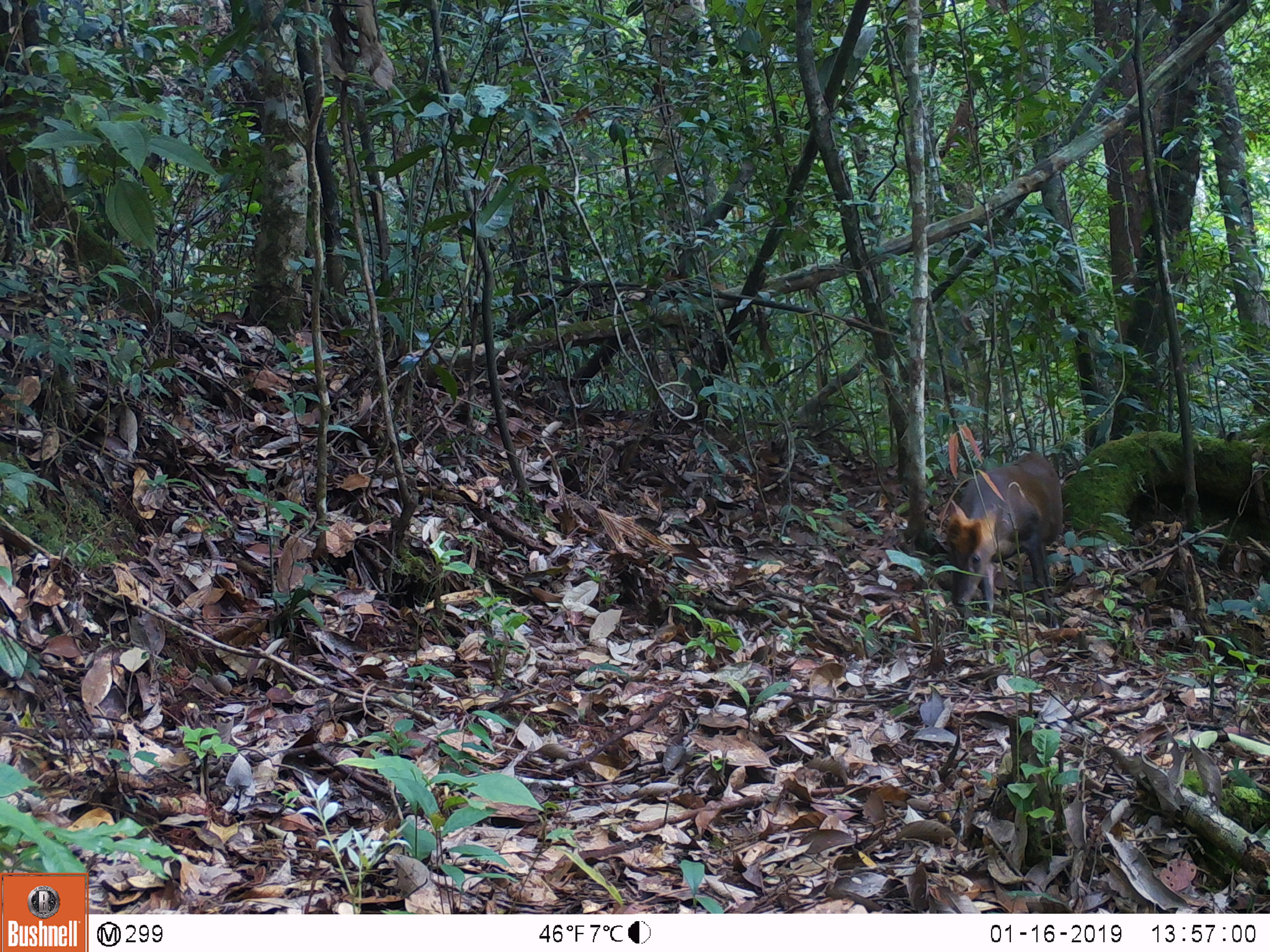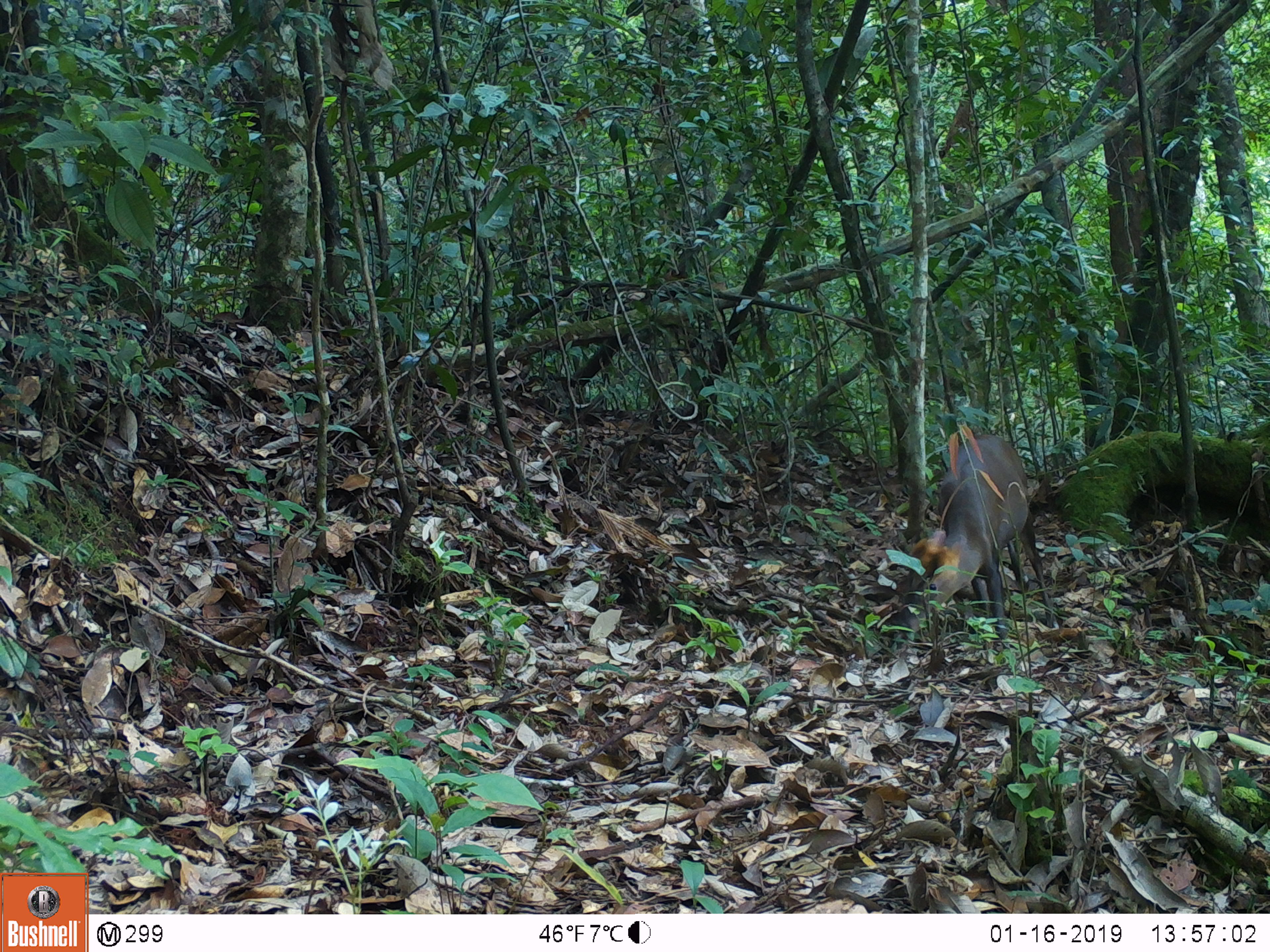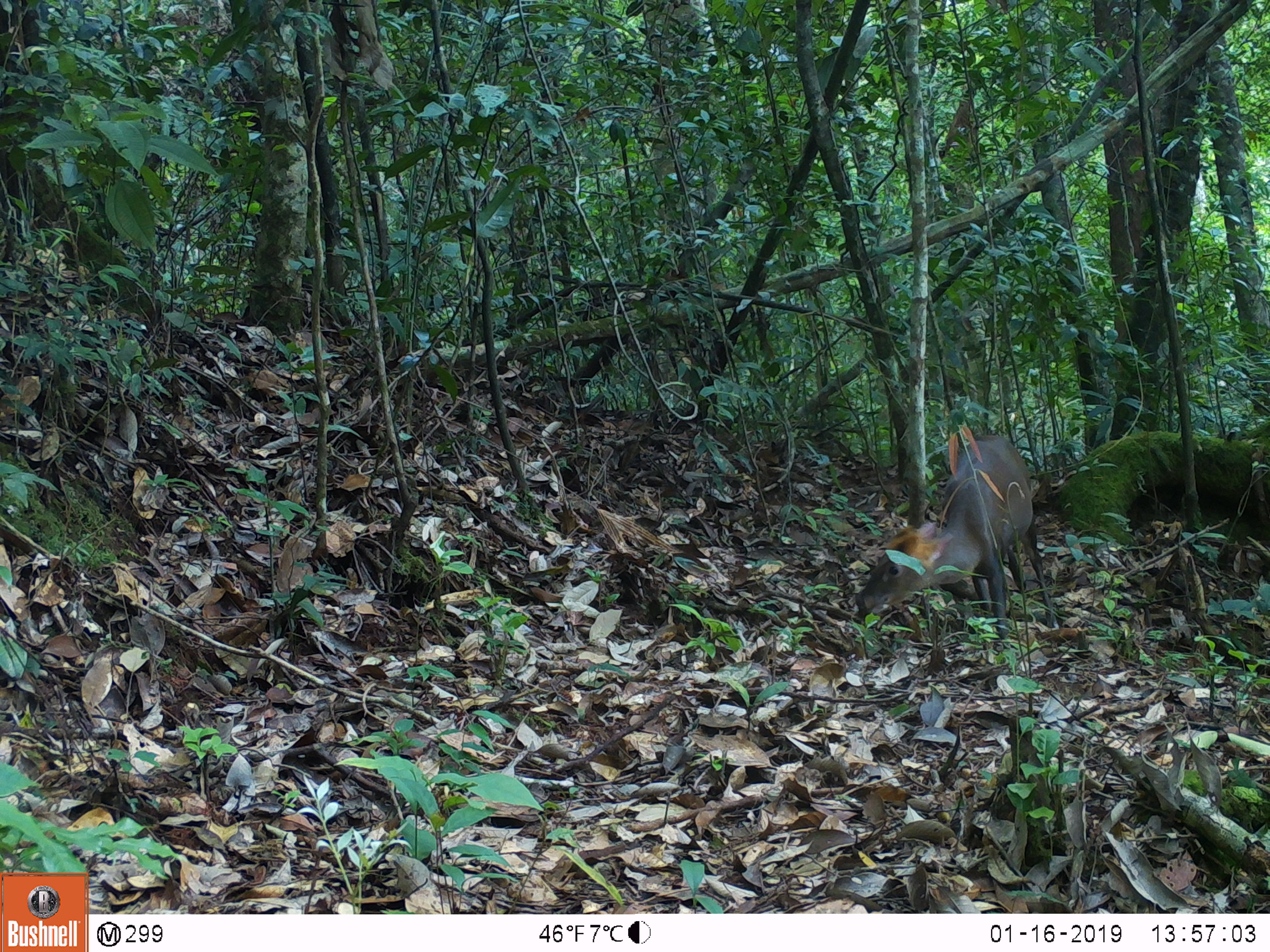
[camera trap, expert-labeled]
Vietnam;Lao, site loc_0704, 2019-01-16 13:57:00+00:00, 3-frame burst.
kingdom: Animalia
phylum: Chordata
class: Mammalia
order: Artiodactyla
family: Cervidae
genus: Muntiacus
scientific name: Muntiacus rooseveltorum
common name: roosevelt's muntjac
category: roosevelts muntjac group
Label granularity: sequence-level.